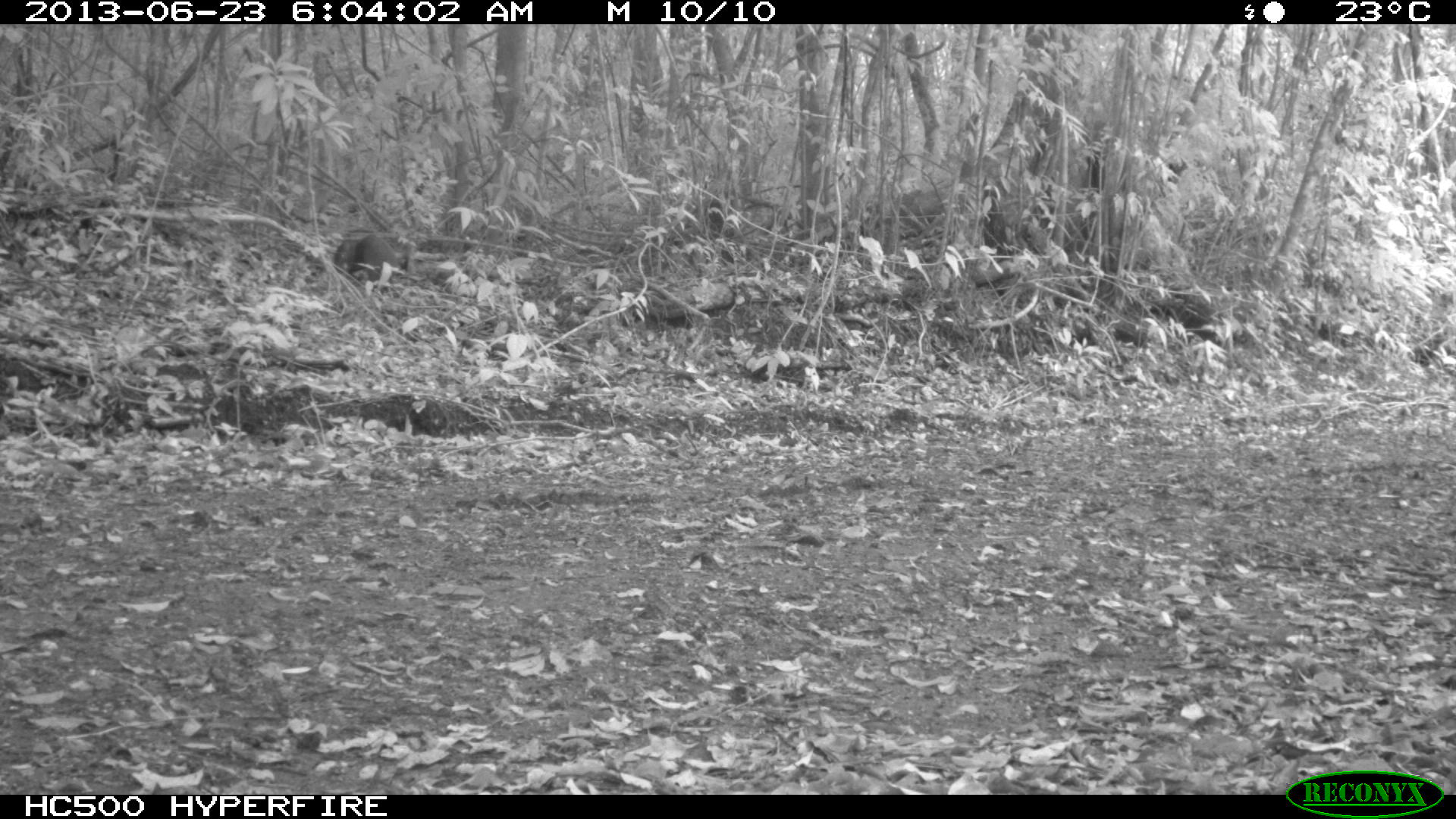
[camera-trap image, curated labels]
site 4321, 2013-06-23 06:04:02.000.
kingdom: Animalia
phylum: Chordata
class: Mammalia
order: Rodentia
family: Dasyproctidae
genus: Dasyprocta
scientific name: Dasyprocta punctata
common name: central american agouti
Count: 1.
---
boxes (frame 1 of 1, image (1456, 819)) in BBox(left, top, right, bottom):
dasyprocta punctata: BBox(332, 232, 402, 282)